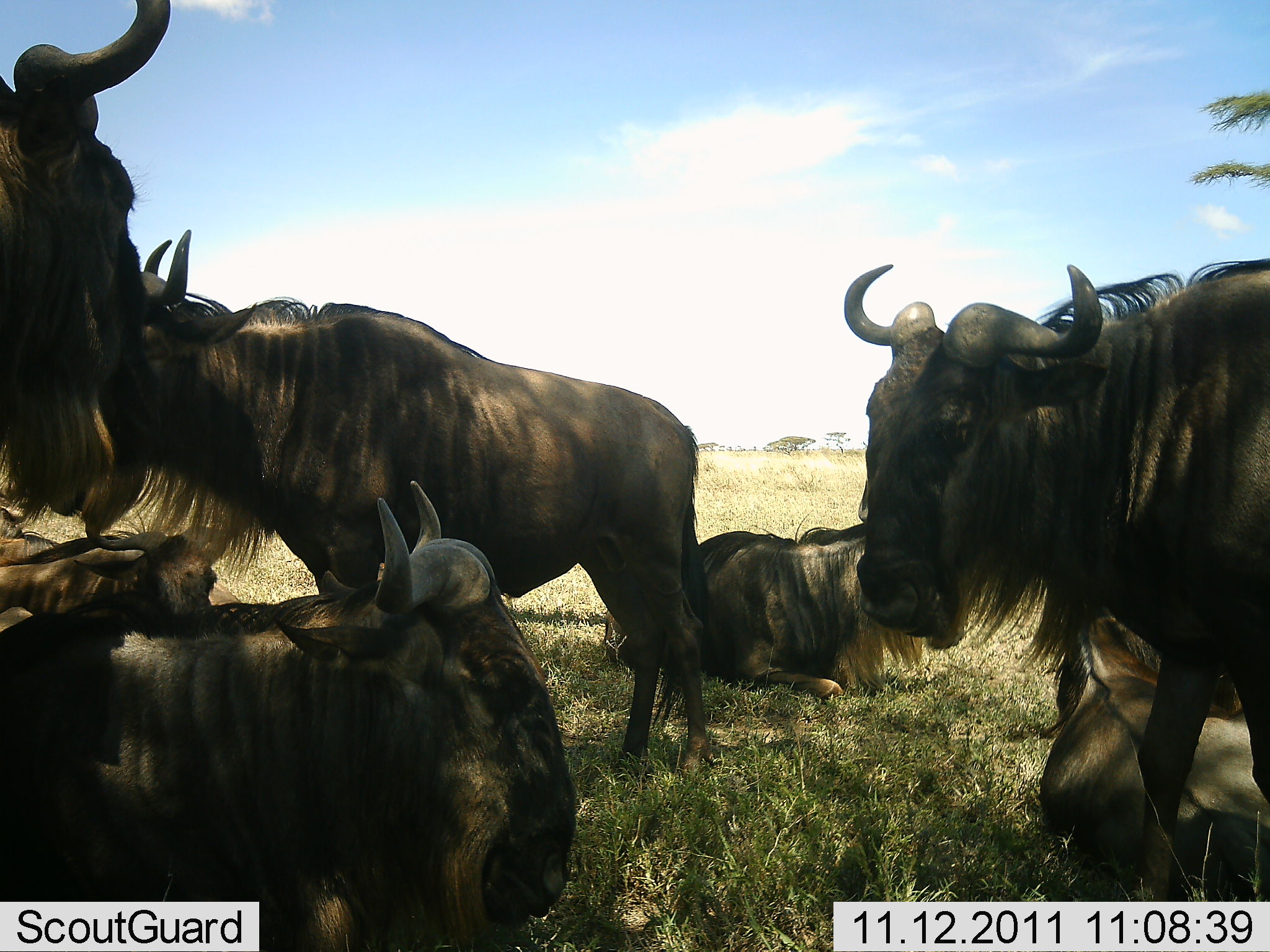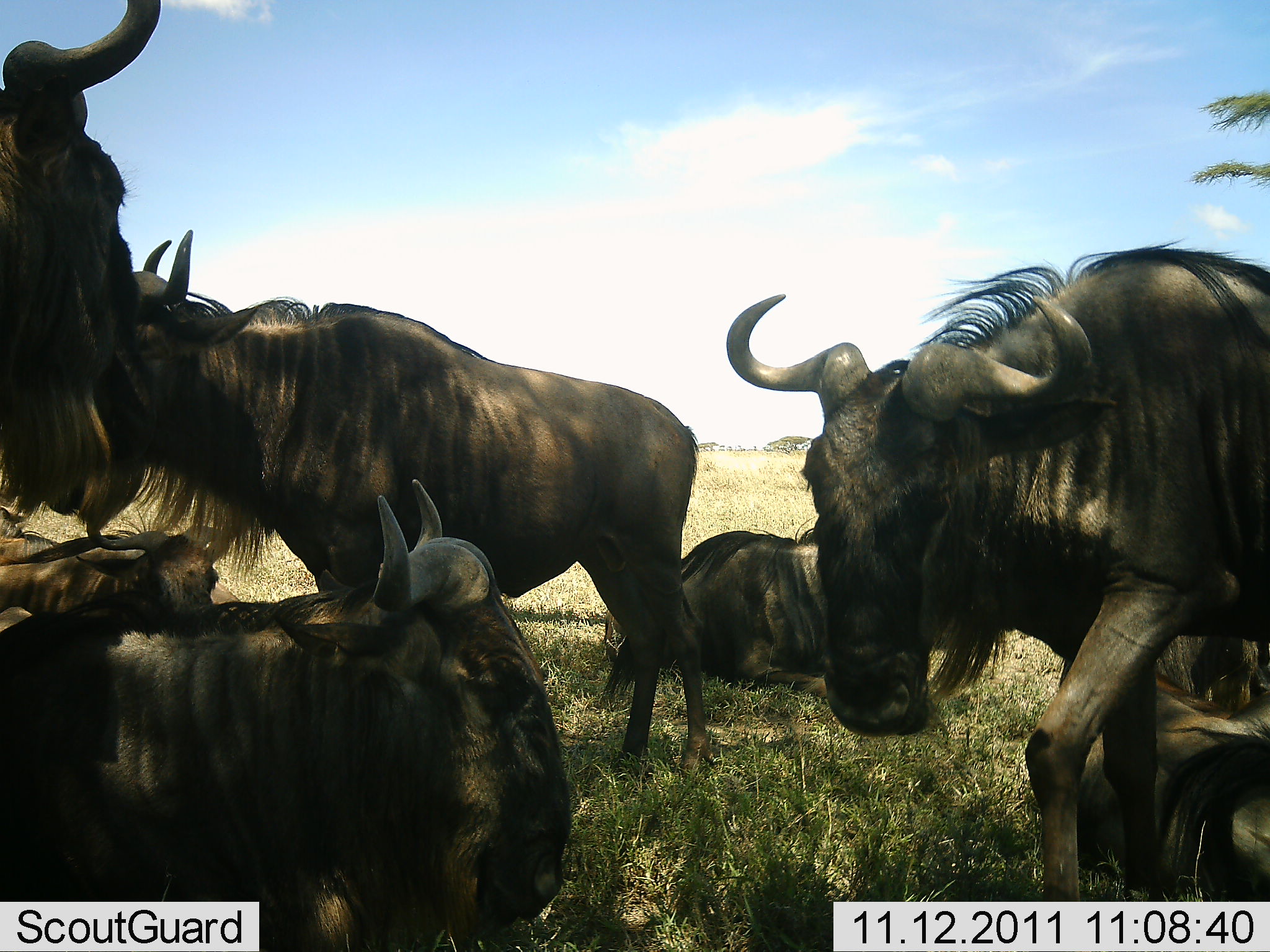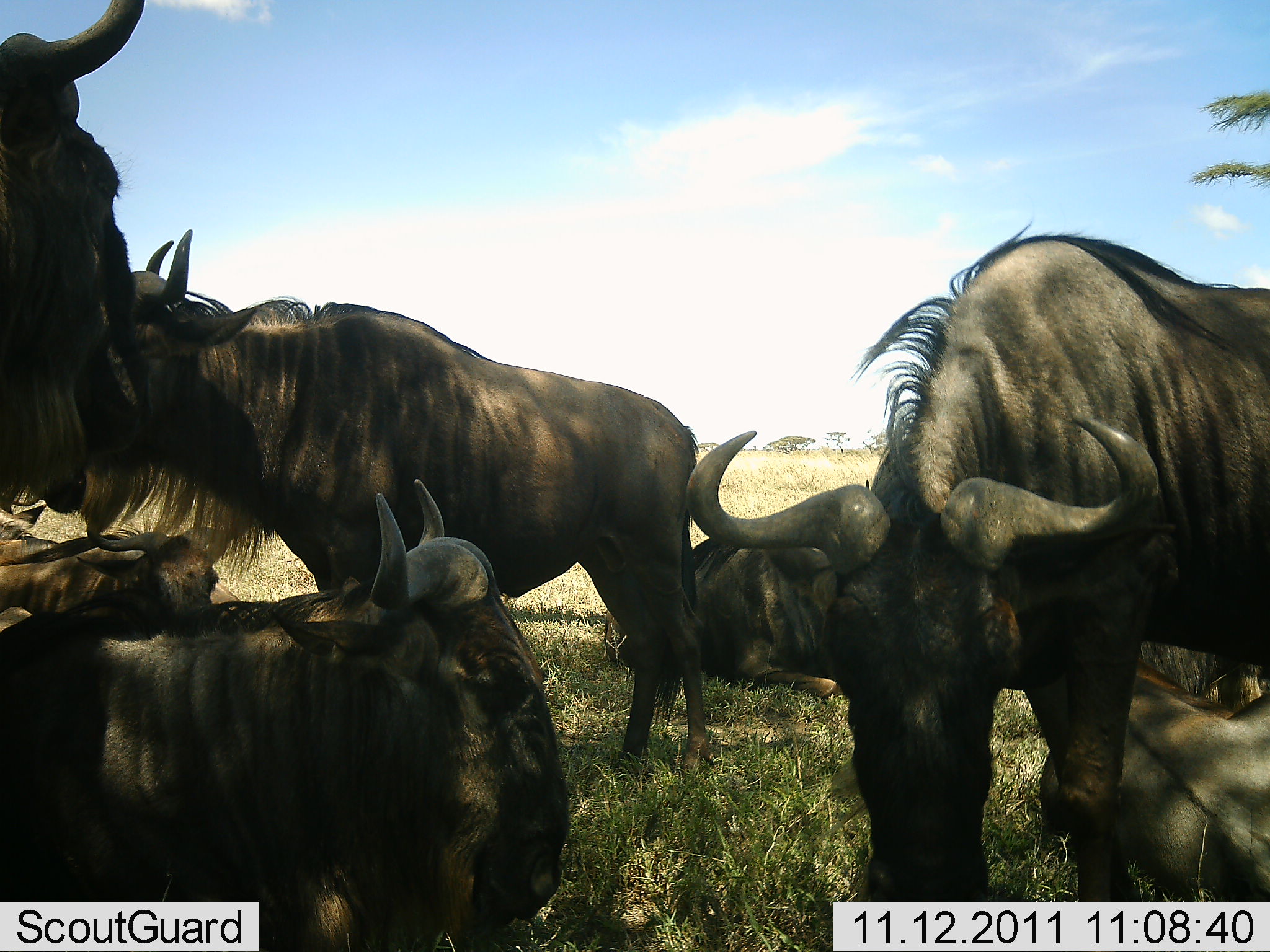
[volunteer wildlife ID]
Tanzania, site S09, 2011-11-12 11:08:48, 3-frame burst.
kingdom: Animalia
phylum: Chordata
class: Mammalia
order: Artiodactyla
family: Bovidae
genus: Connochaetes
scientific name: Connochaetes taurinus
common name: blue wildebeest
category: wildebeest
Wildebeest (blue wildebeest) (Connochaetes taurinus), count 7. Behavior (volunteer vote fractions): standing 64%, resting 100%, moving 9%, interacting 9%. Young present (vote fraction): 0%. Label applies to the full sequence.